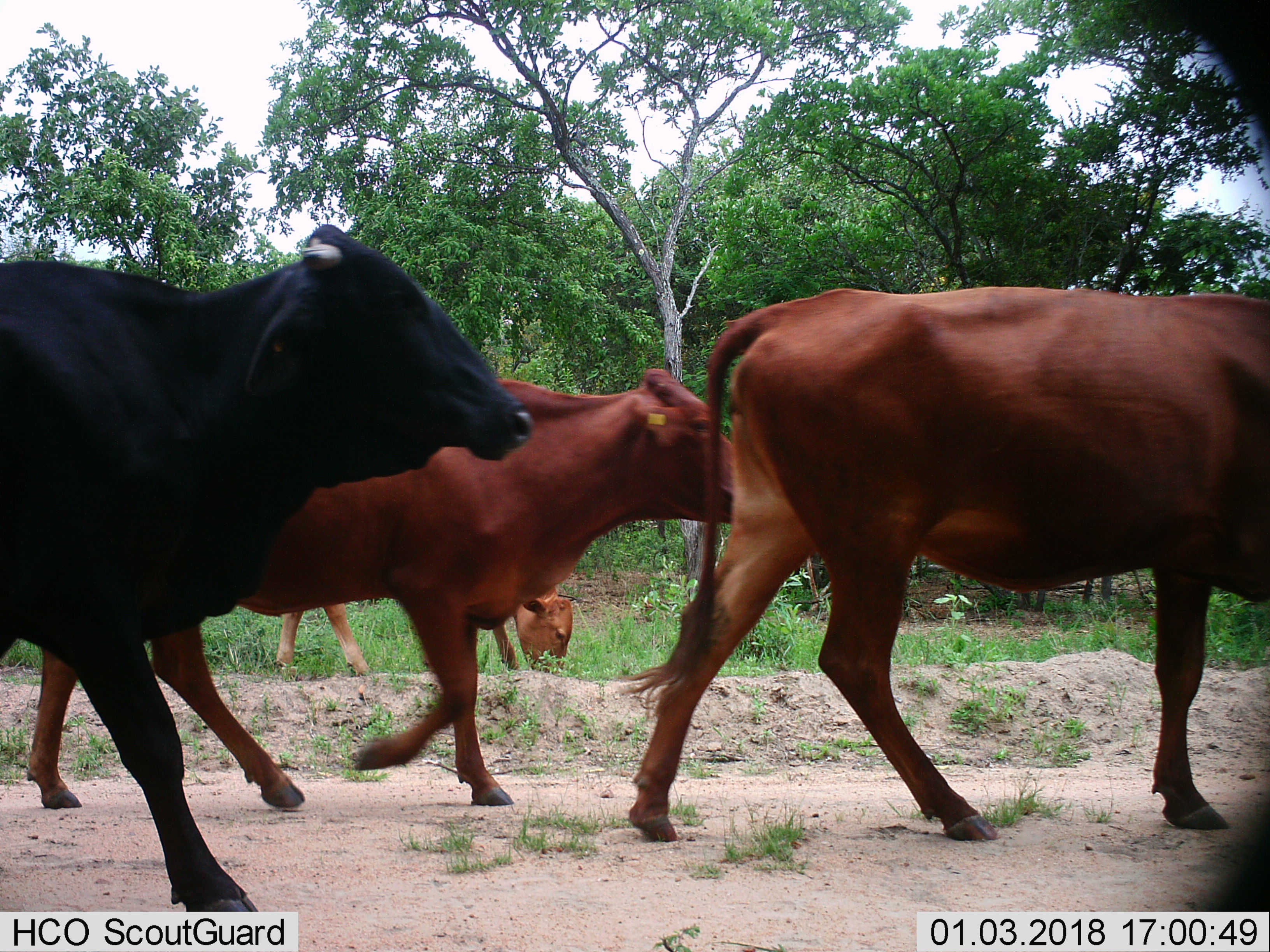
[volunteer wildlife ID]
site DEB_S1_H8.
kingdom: Animalia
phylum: Chordata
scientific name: Vertebrata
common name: domestic animal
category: domesticanimal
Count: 4.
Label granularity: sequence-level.